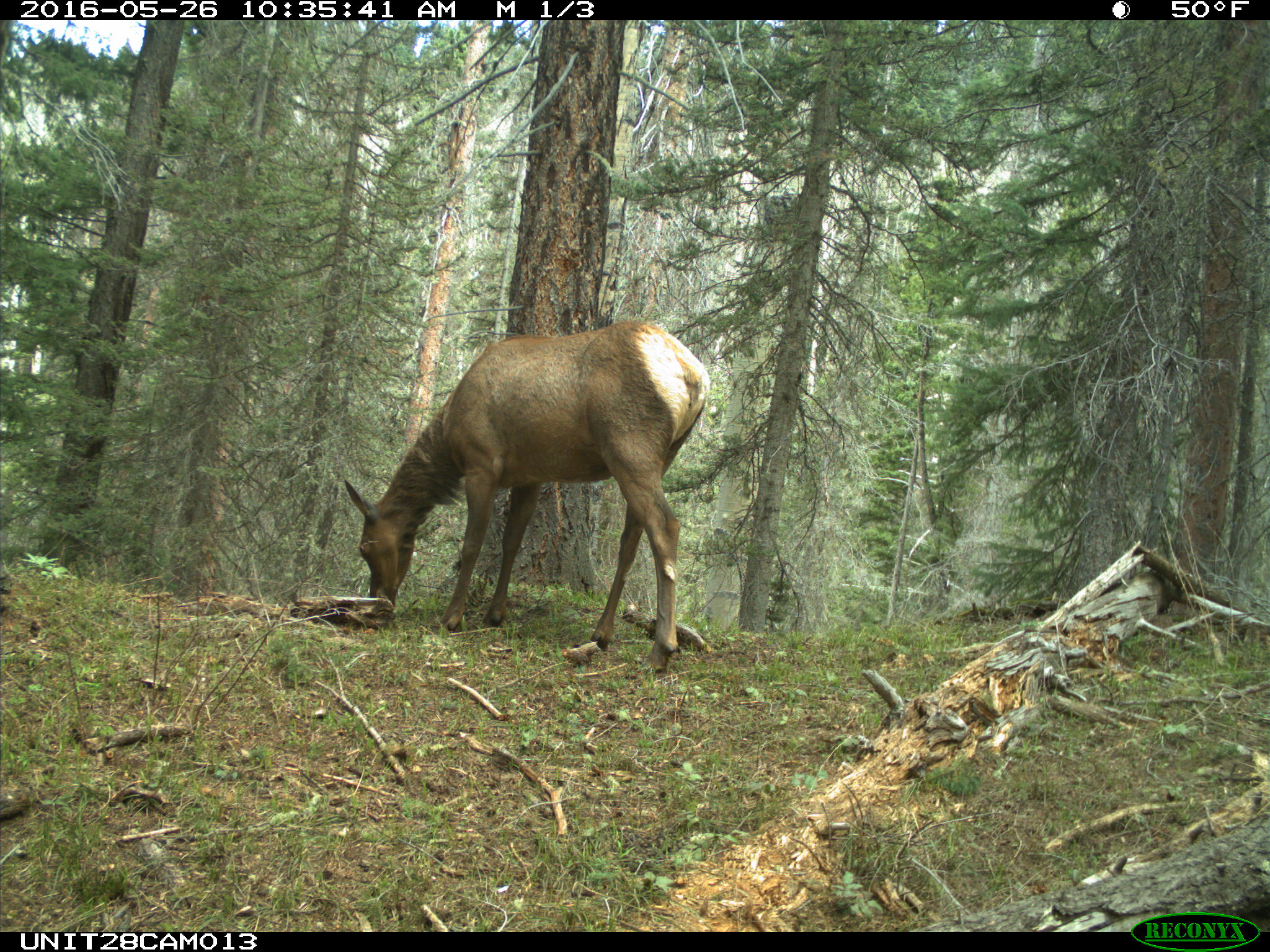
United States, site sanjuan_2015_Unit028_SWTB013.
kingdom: Animalia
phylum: Chordata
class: Mammalia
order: Artiodactyla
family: Cervidae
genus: Cervus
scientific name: Cervus elaphus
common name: red deer